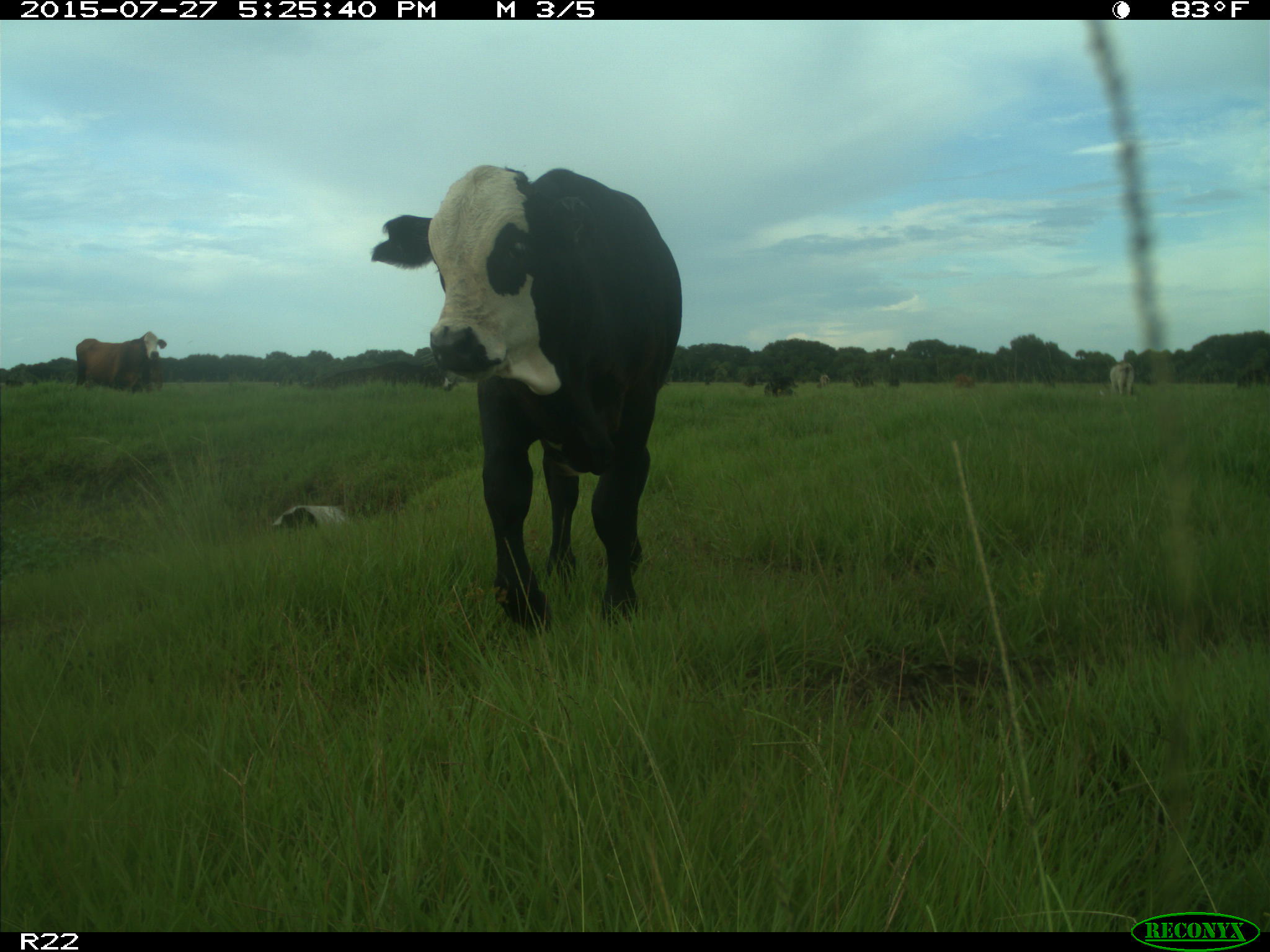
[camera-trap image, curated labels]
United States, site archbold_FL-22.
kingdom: Animalia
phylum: Chordata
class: Mammalia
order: Artiodactyla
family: Bovidae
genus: Bos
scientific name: Bos taurus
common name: domestic cow